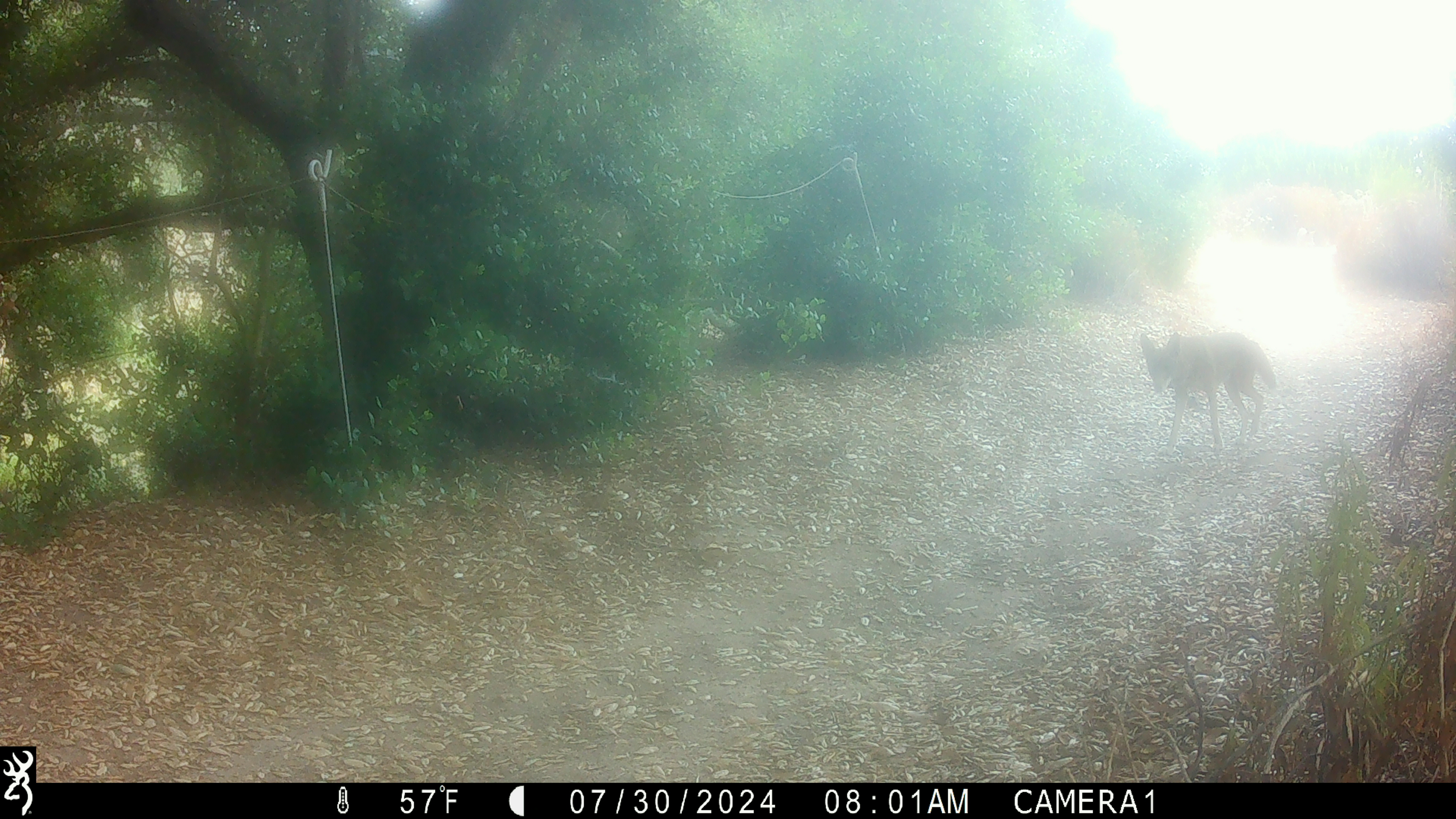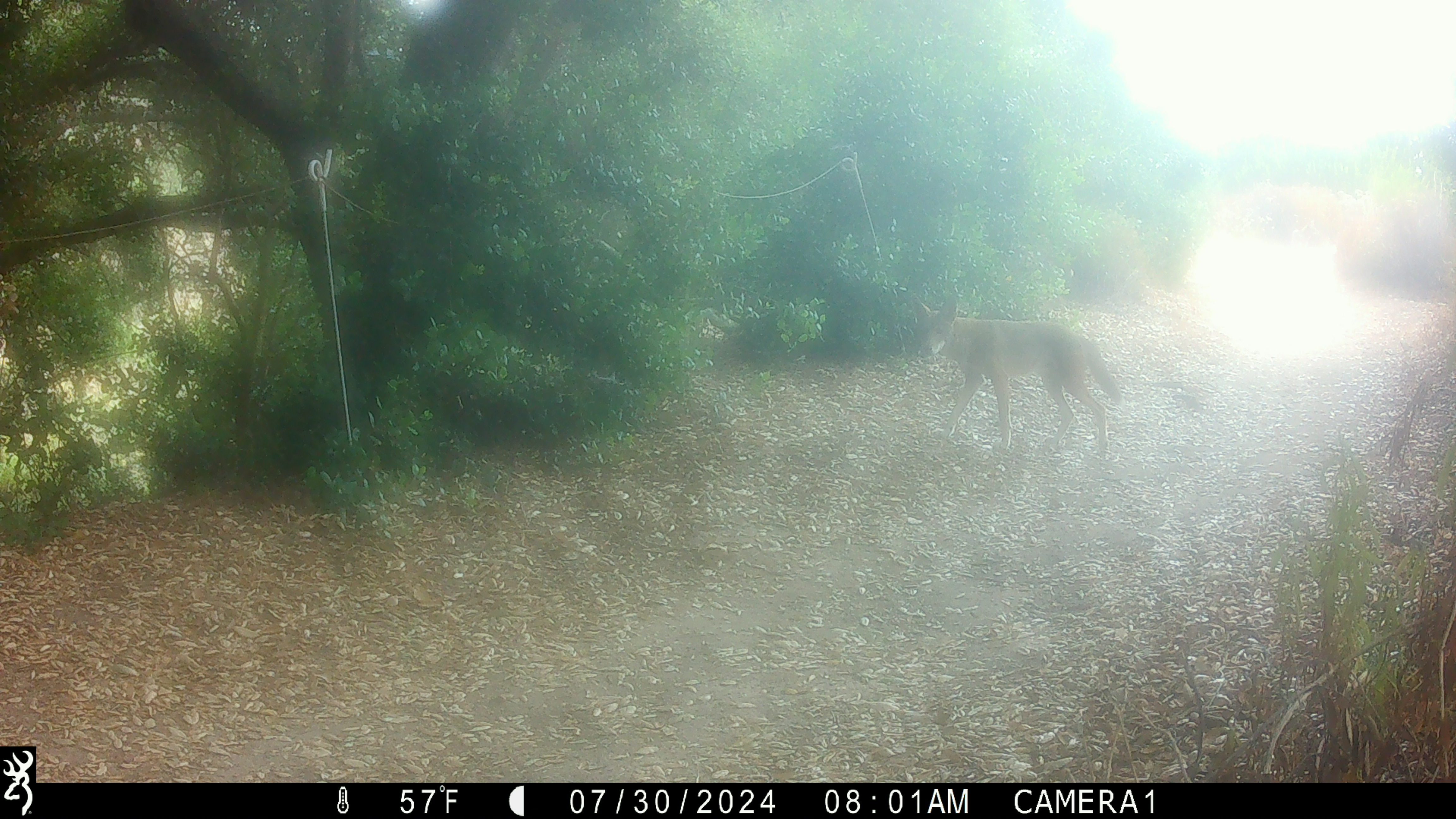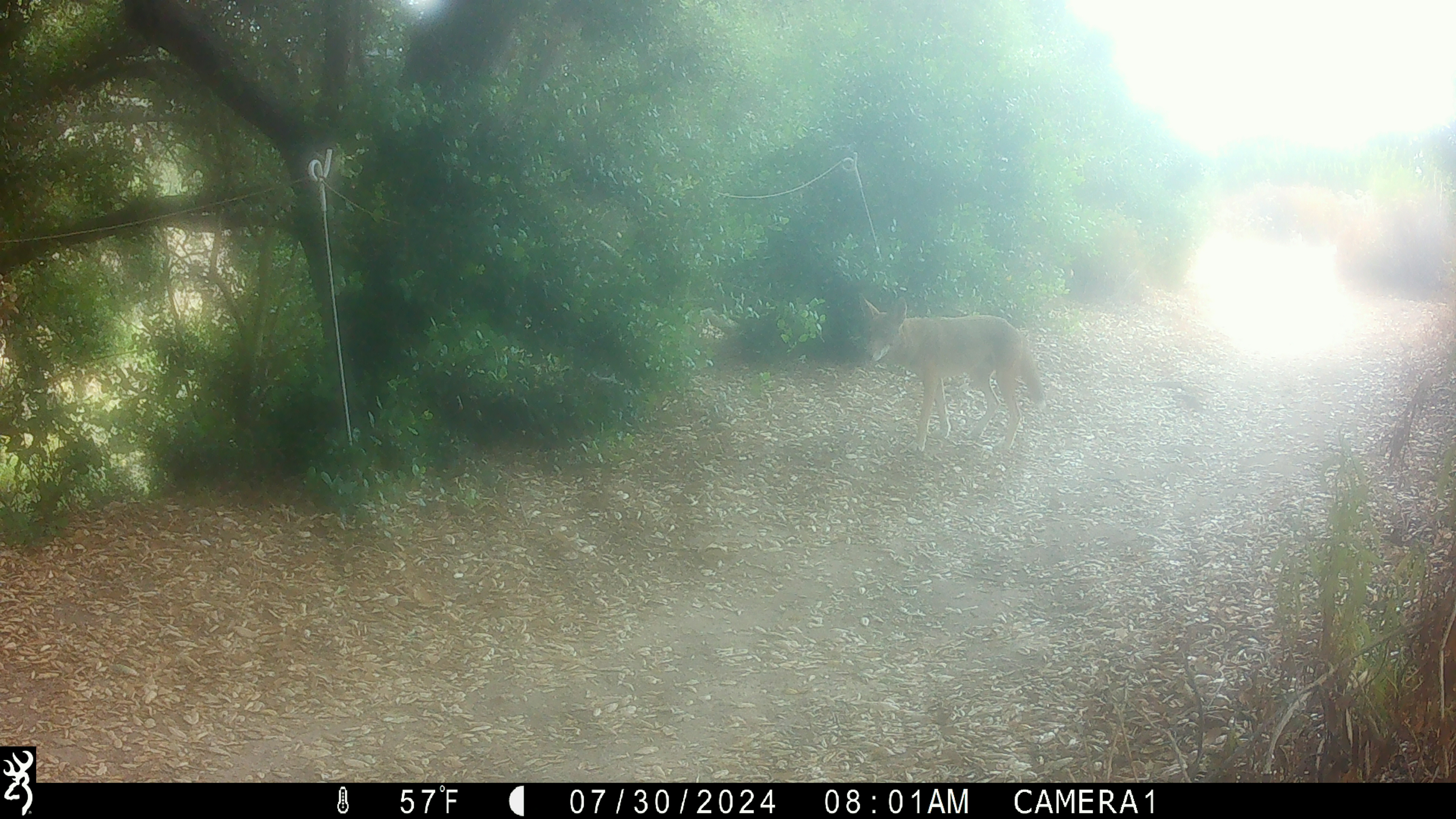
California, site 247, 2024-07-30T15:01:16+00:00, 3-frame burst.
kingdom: Animalia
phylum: Chordata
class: Mammalia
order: Carnivora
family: Canidae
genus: Canis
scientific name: Canis latrans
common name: coyote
Coyote (Canis latrans).